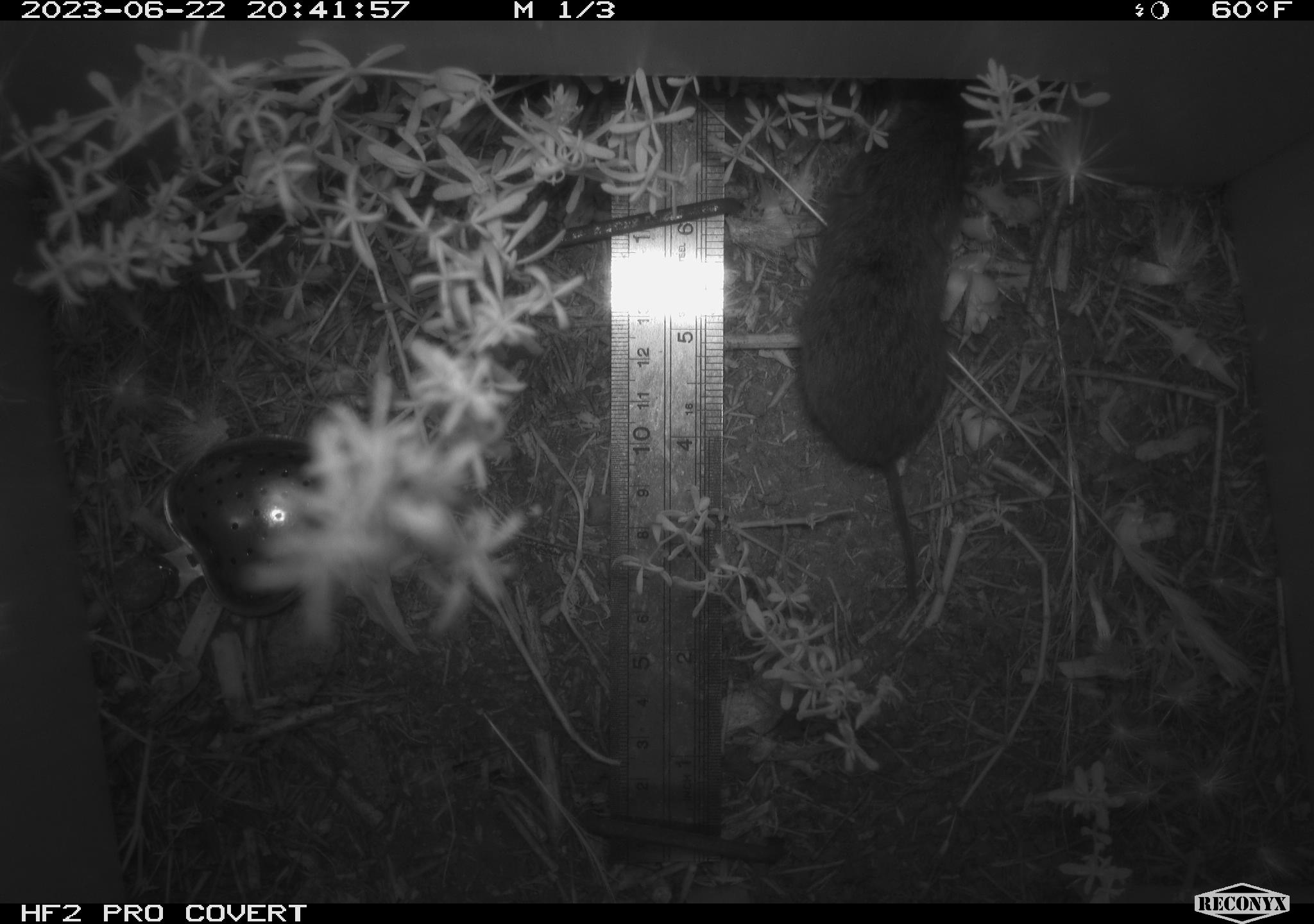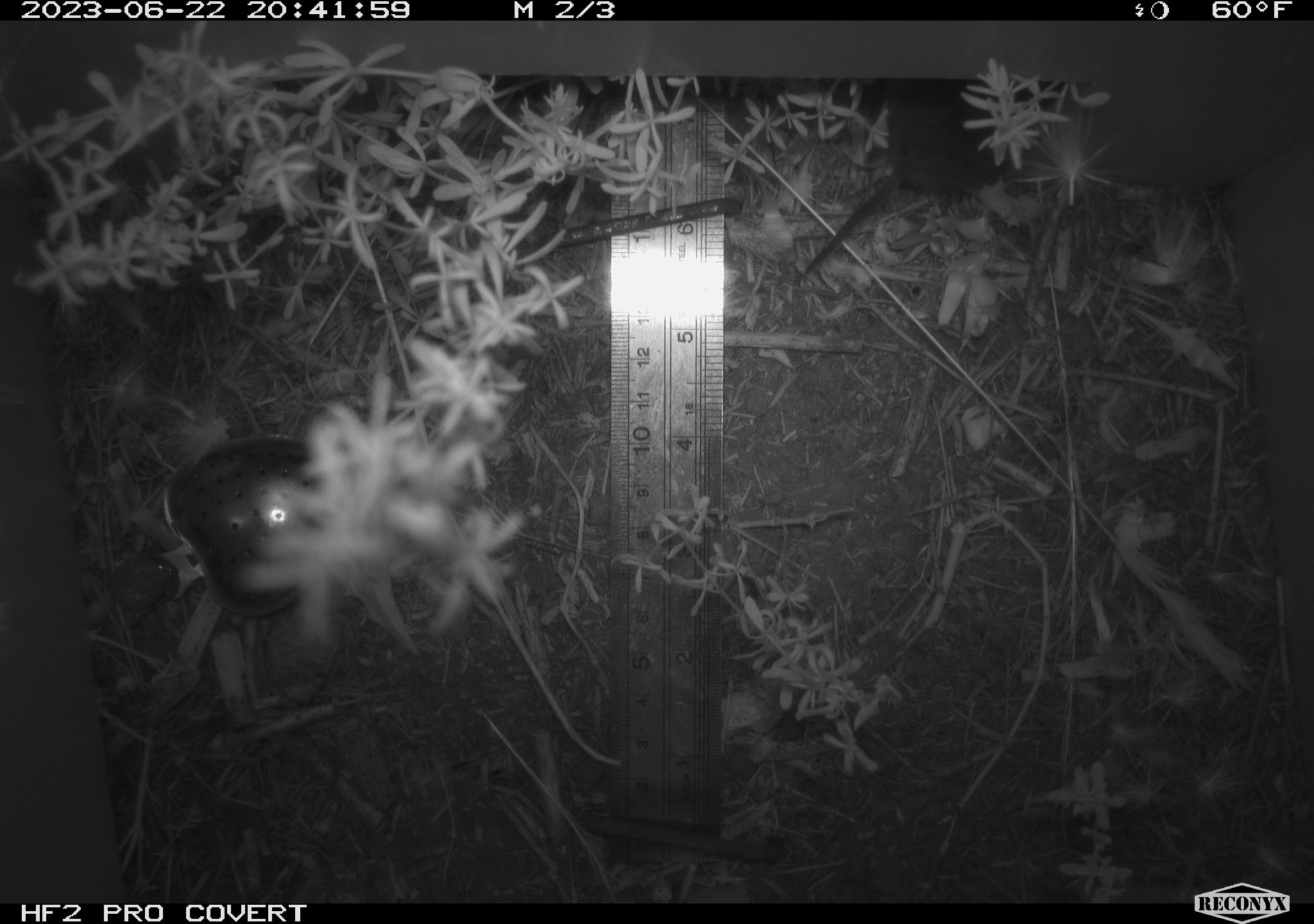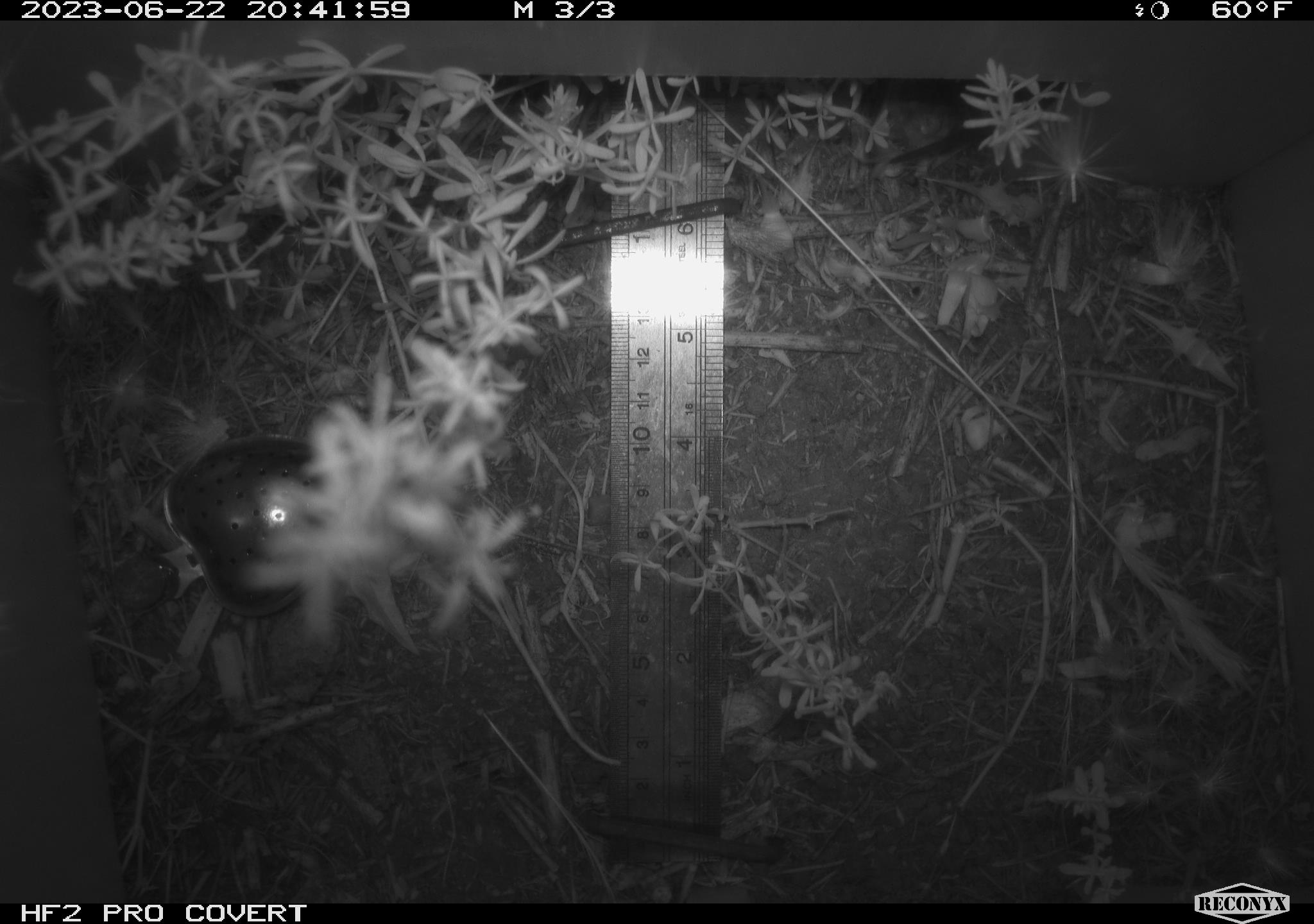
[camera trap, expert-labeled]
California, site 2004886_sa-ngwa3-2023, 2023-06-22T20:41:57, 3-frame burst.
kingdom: Animalia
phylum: Chordata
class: Mammalia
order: Rodentia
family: Cricetidae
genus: Microtus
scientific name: Microtus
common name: meadow vole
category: microtus species